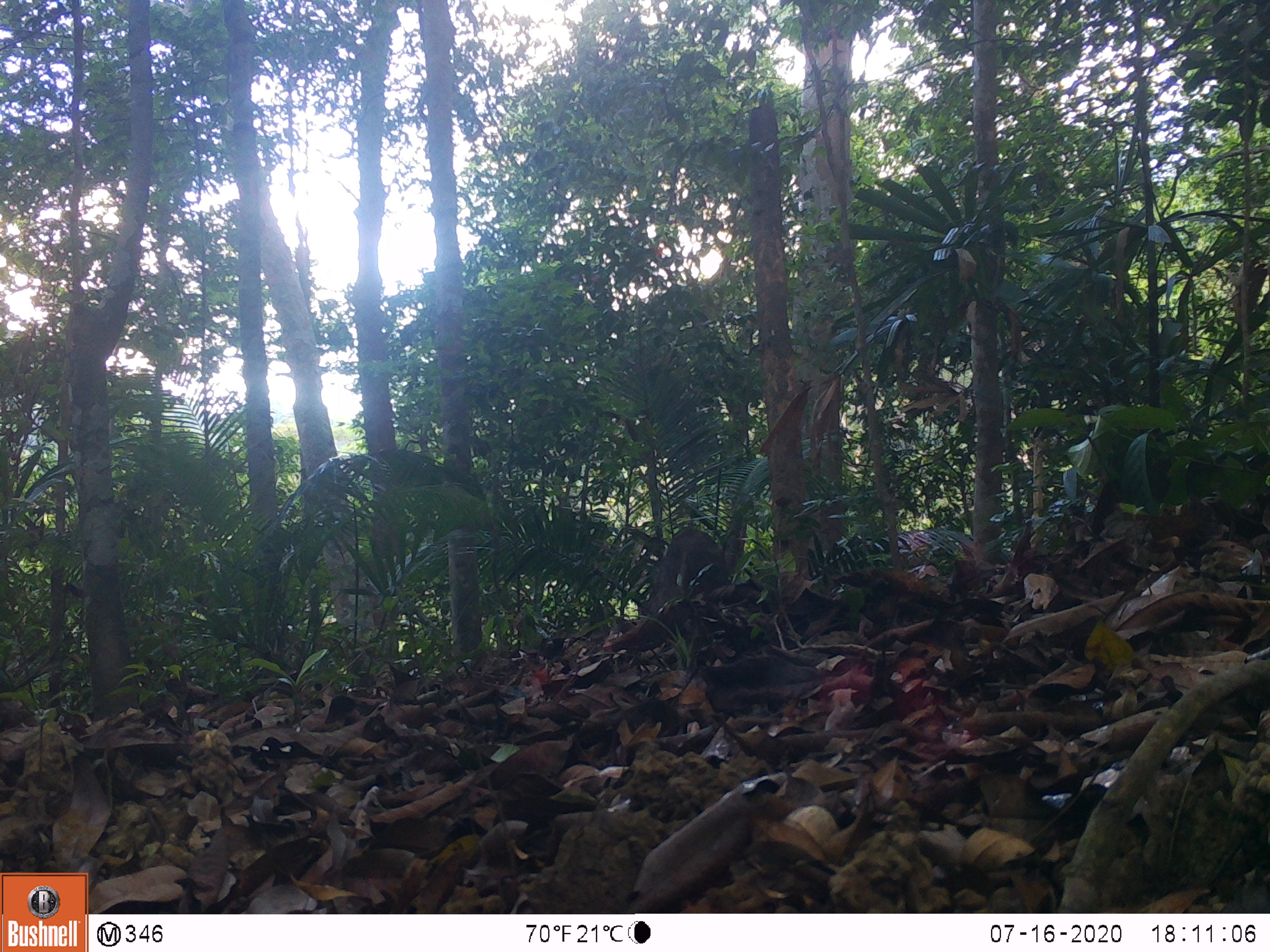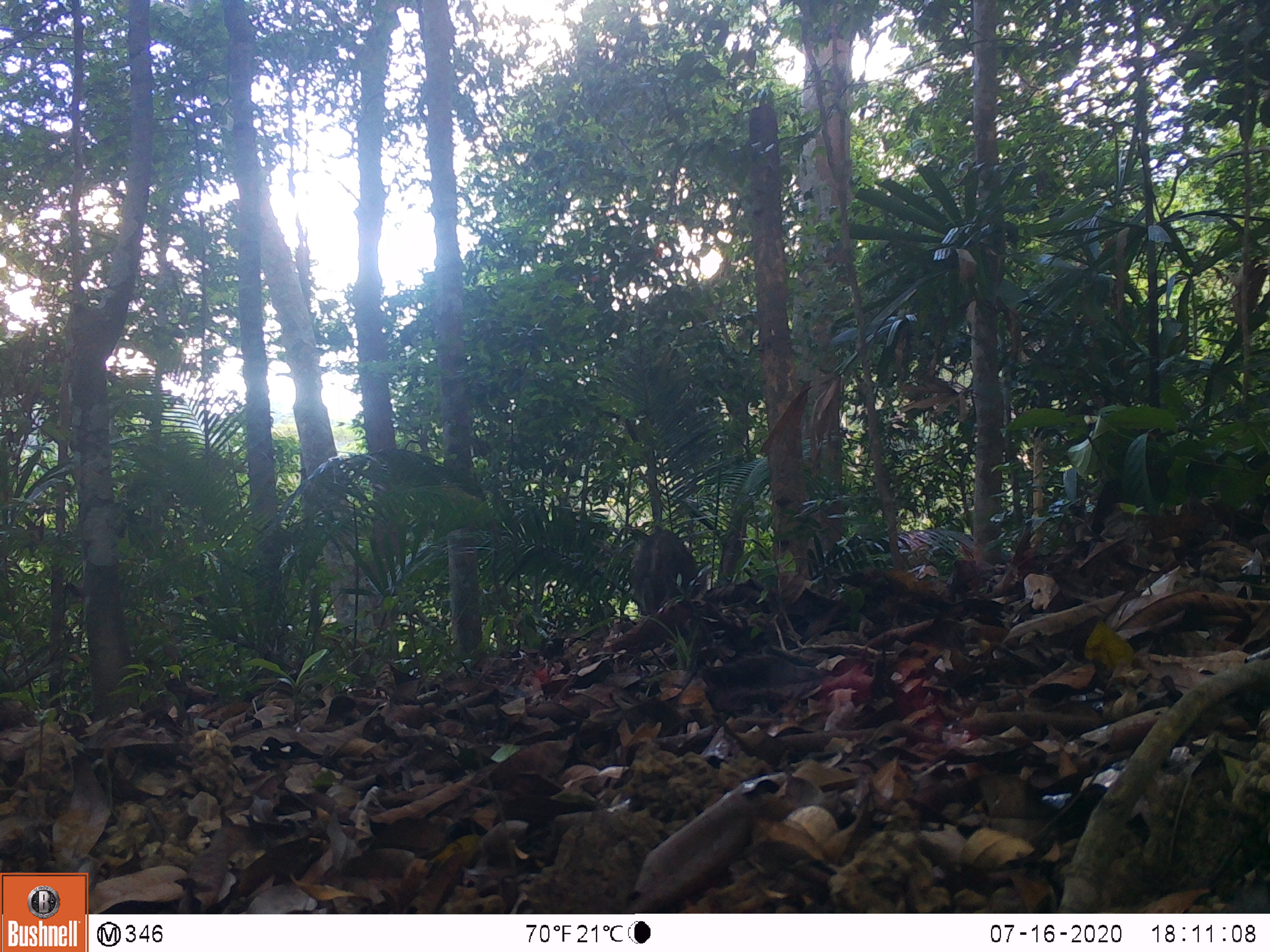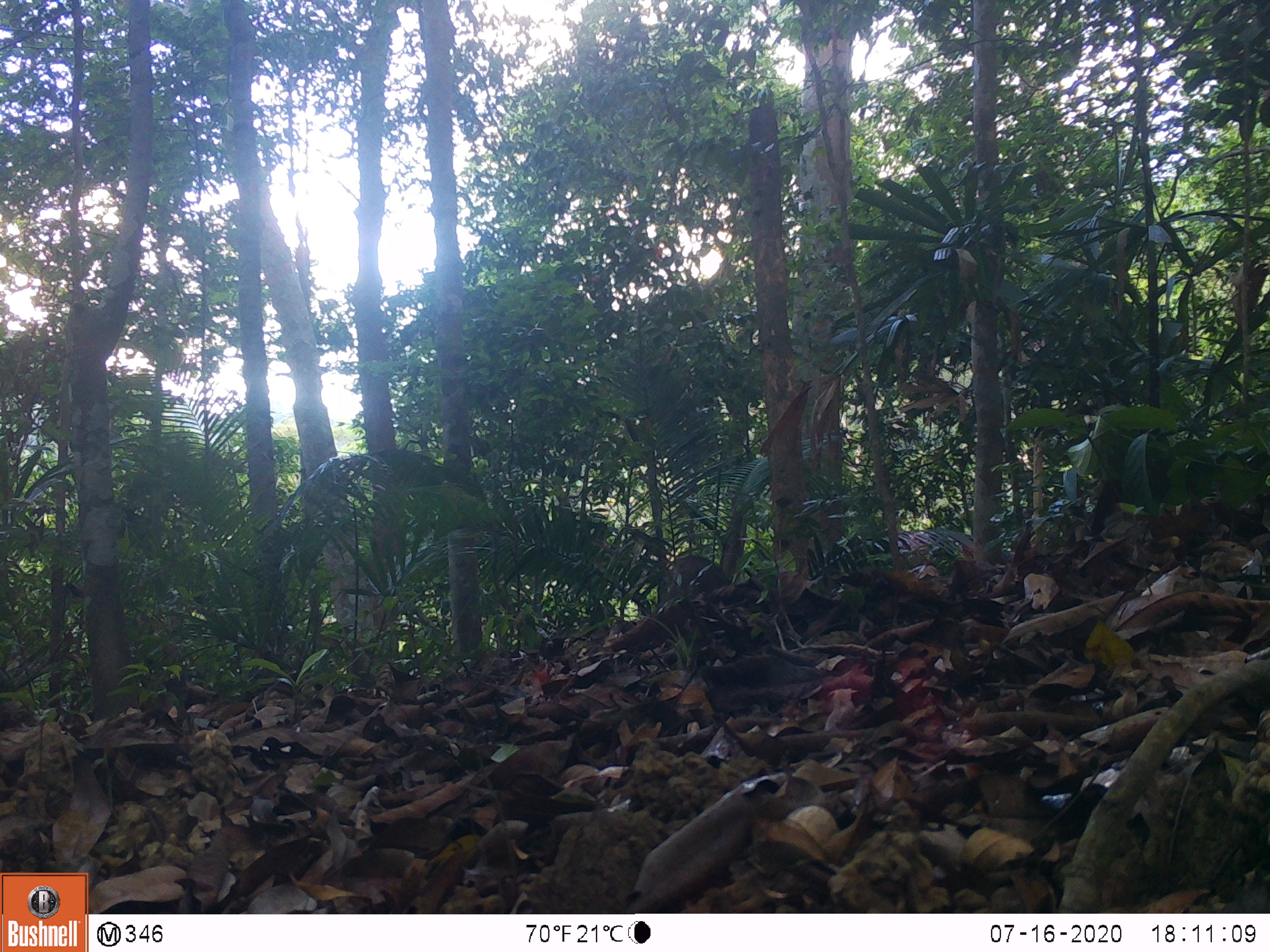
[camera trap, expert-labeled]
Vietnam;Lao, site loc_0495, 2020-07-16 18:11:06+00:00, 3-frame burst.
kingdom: Animalia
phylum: Chordata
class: Mammalia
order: Artiodactyla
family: Suidae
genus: Sus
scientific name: Sus scrofa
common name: eurasian wild pig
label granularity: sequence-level